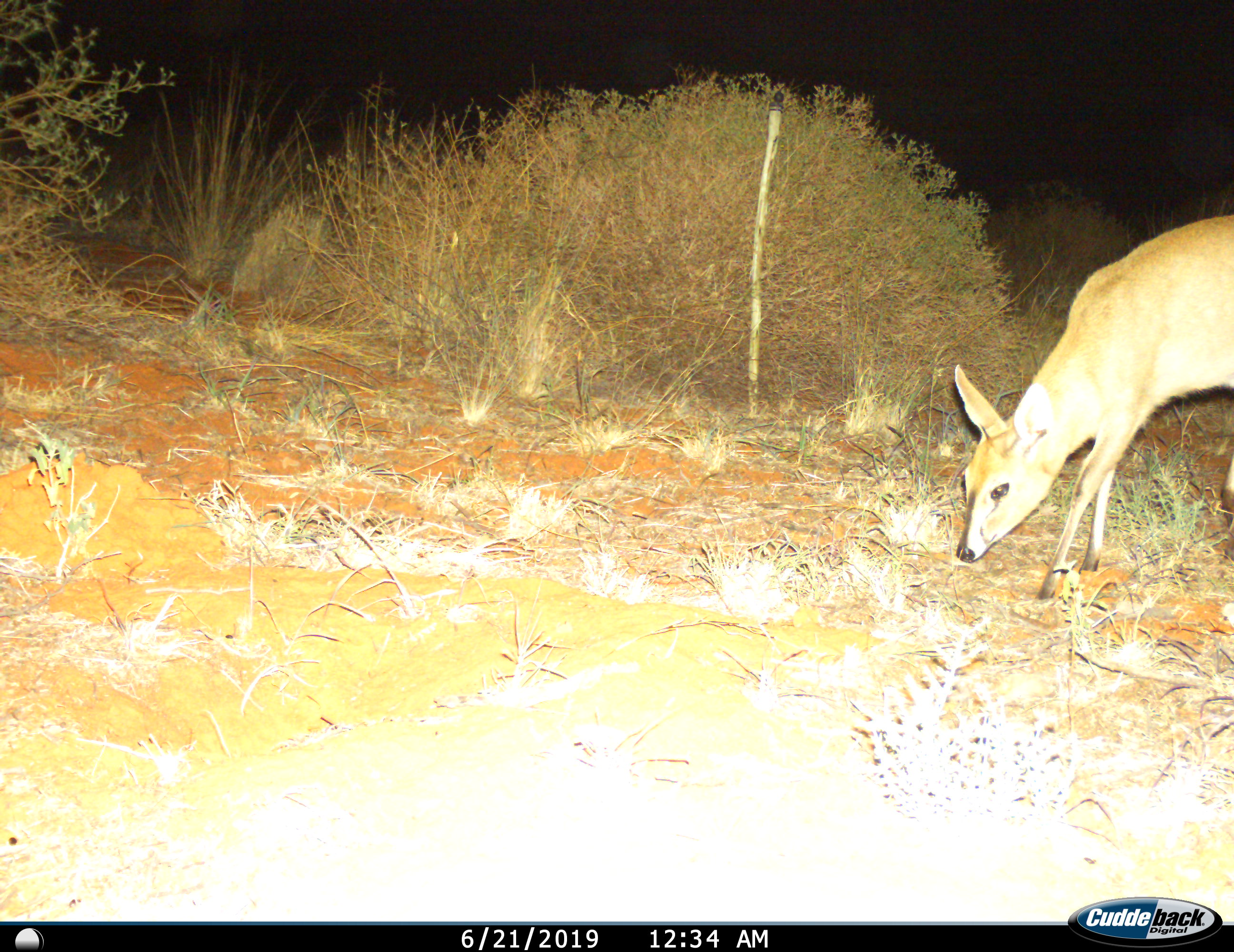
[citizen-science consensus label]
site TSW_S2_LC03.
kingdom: Animalia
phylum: Chordata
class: Mammalia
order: Artiodactyla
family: Bovidae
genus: Sylvicapra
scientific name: Sylvicapra grimmia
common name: common duiker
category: duikercommongrey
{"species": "duikercommongrey (common duiker) (Sylvicapra grimmia)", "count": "1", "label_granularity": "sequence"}